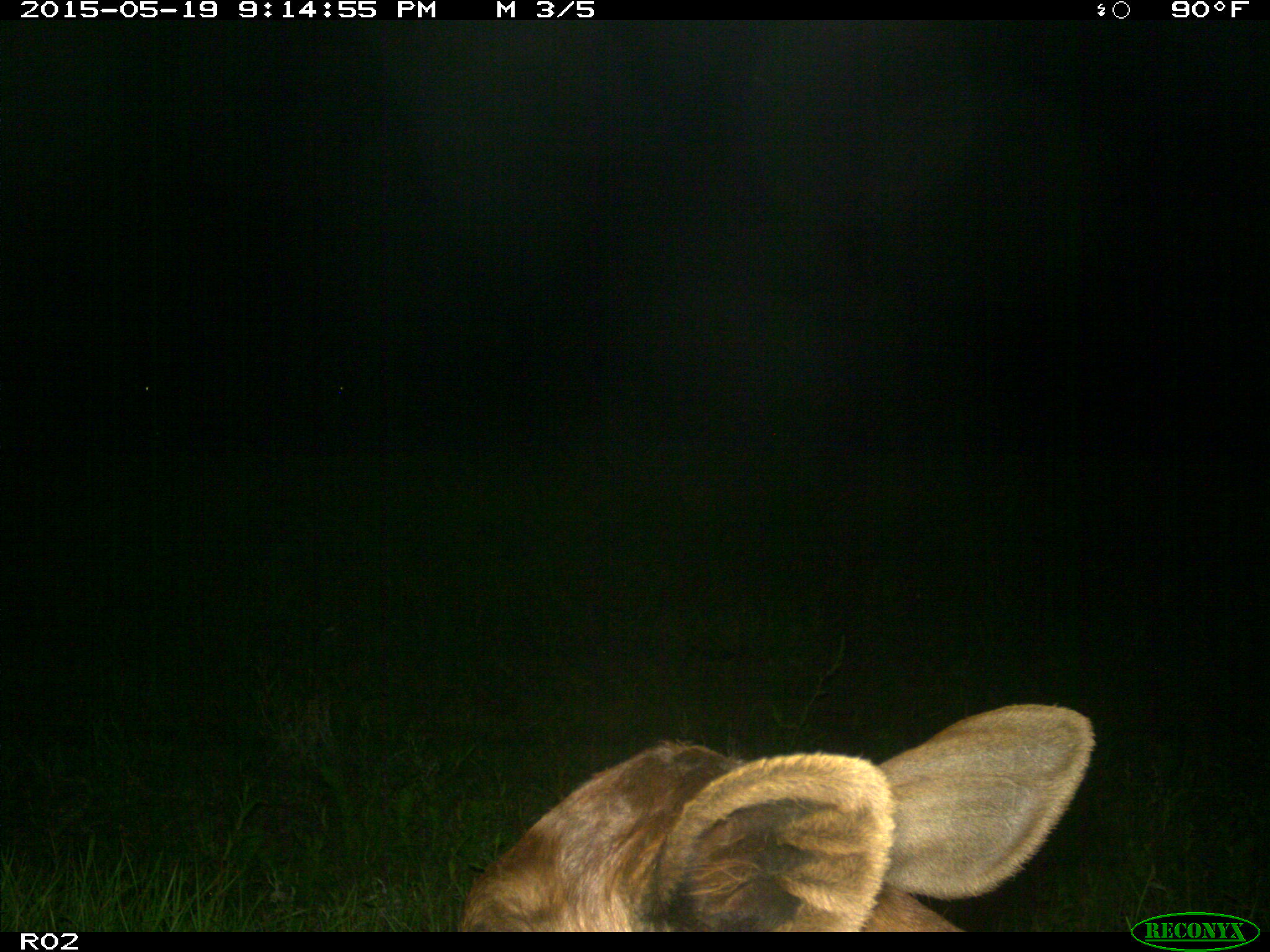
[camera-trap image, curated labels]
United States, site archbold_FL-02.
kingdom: Animalia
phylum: Chordata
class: Mammalia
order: Artiodactyla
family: Bovidae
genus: Bos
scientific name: Bos taurus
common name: domestic cow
Bos taurus (domestic cow).